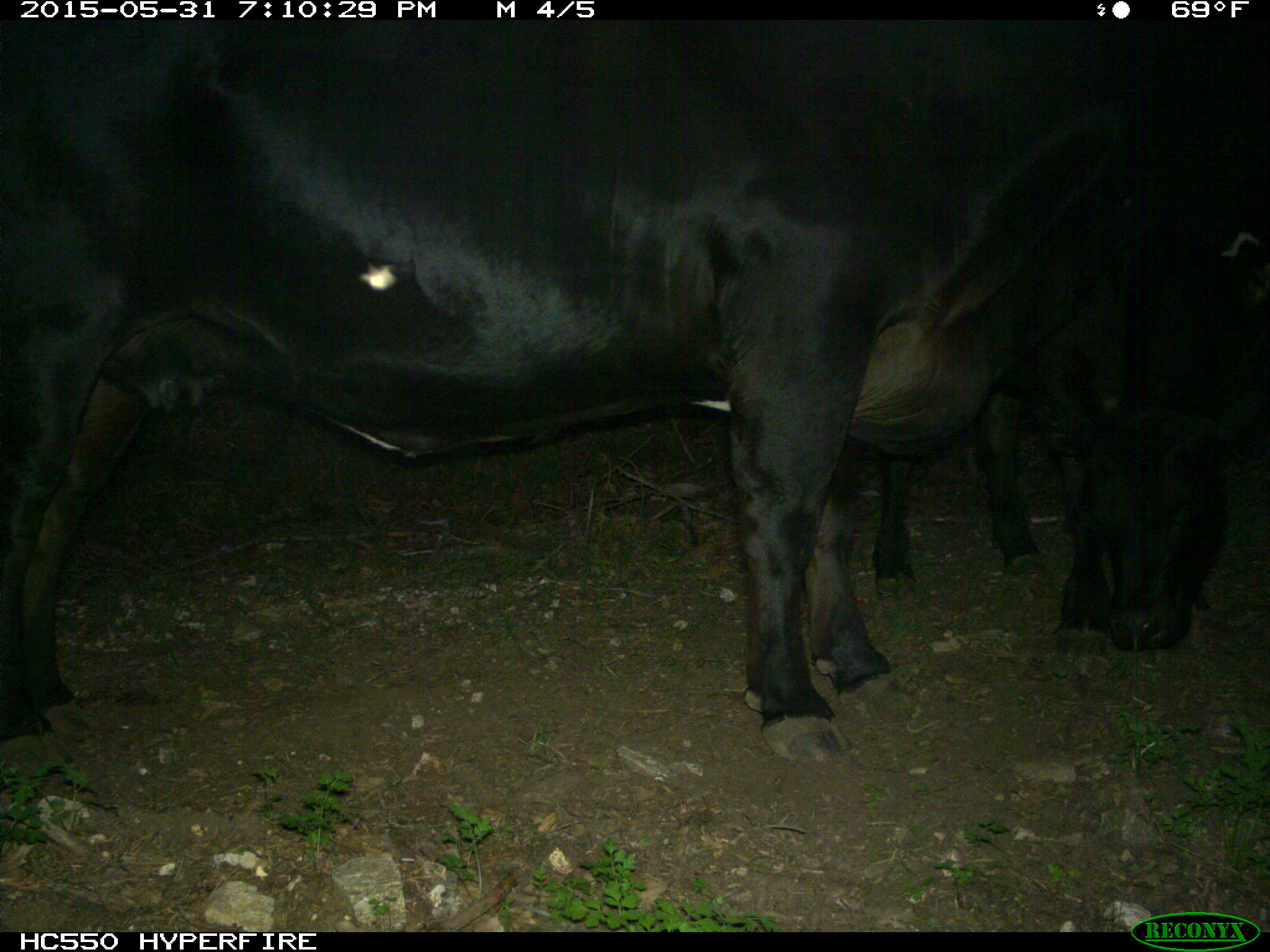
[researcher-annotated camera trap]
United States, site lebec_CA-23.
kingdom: Animalia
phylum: Chordata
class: Mammalia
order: Artiodactyla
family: Bovidae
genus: Bos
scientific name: Bos taurus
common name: domestic cow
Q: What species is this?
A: Bos taurus (domestic cow).